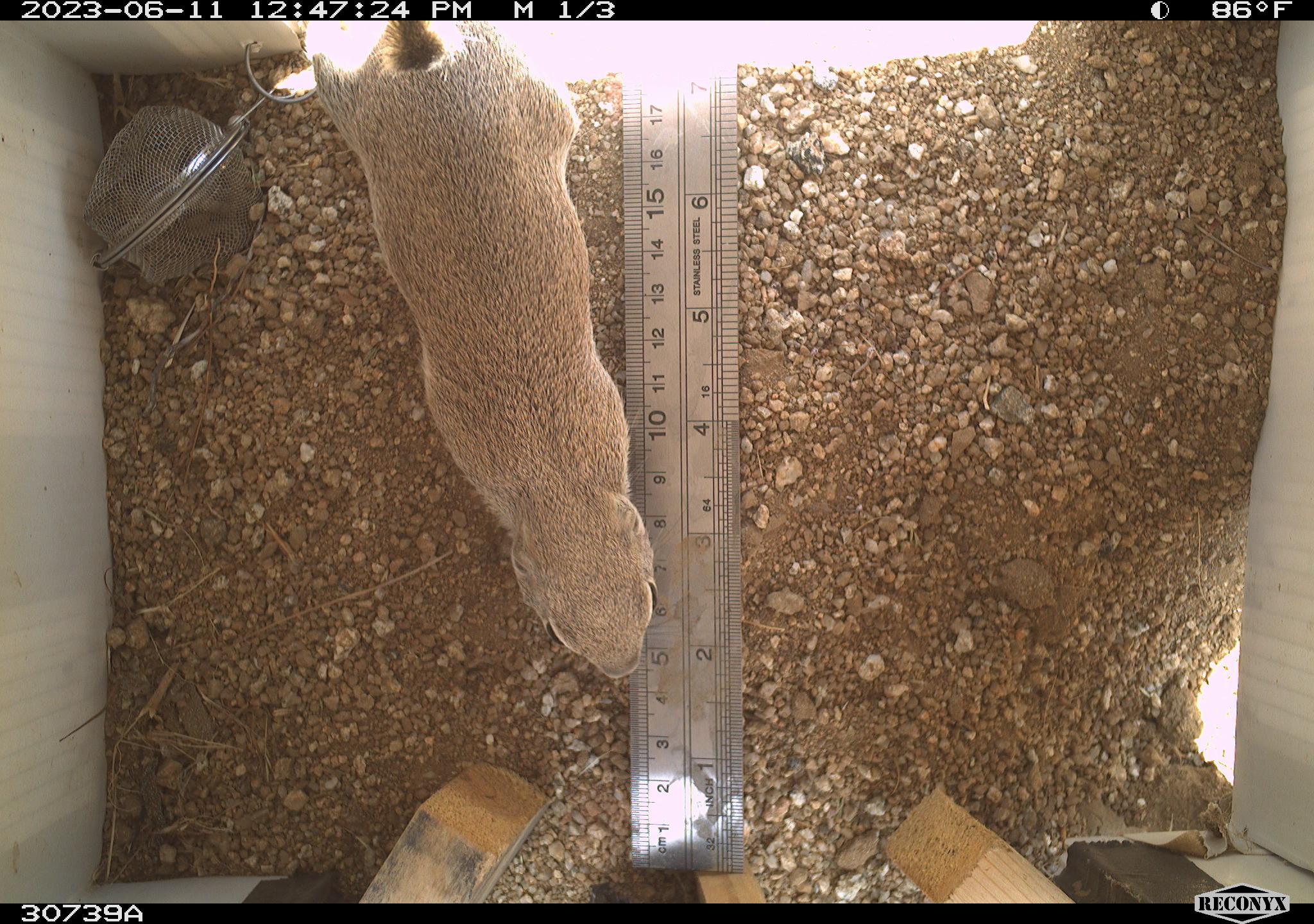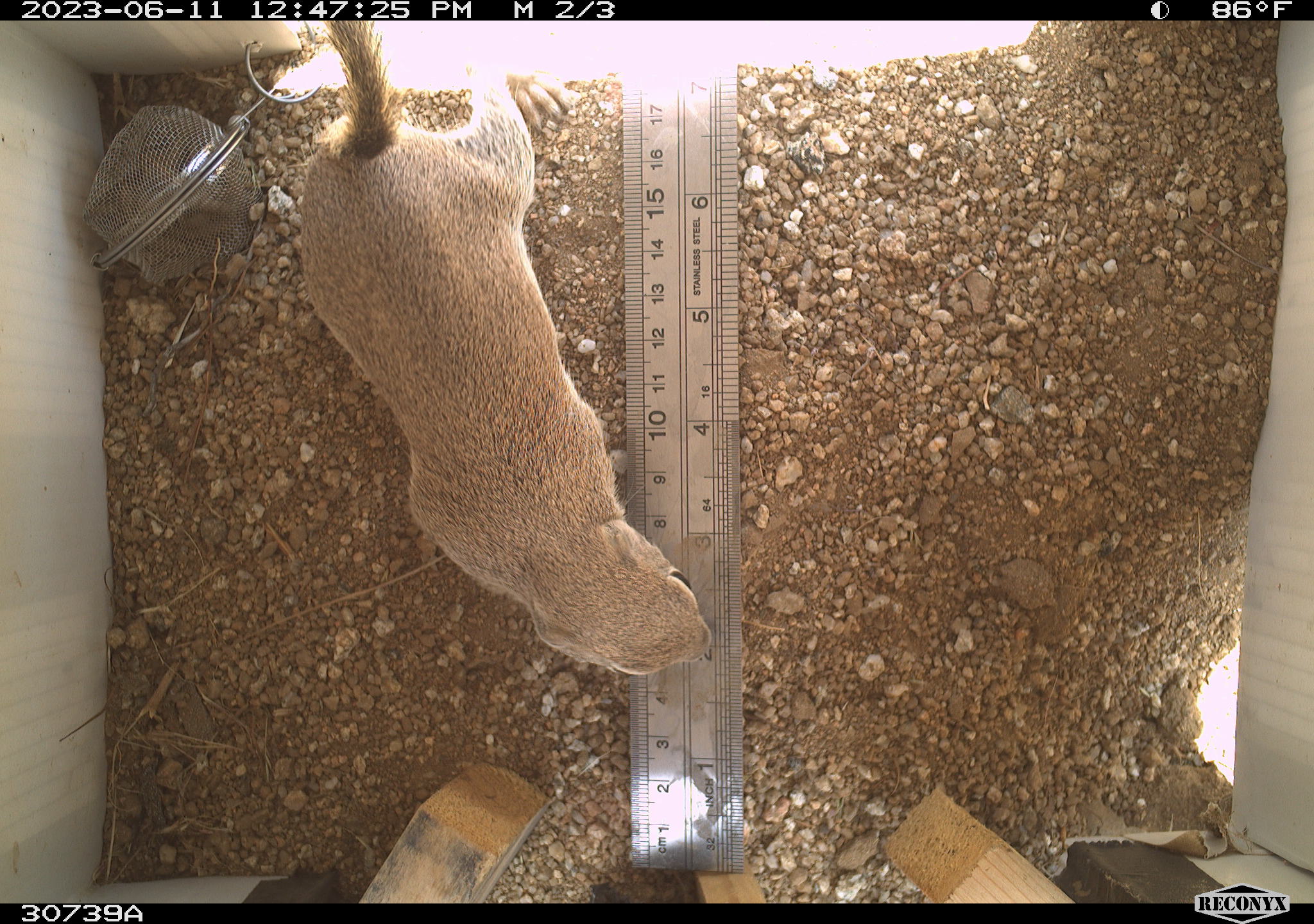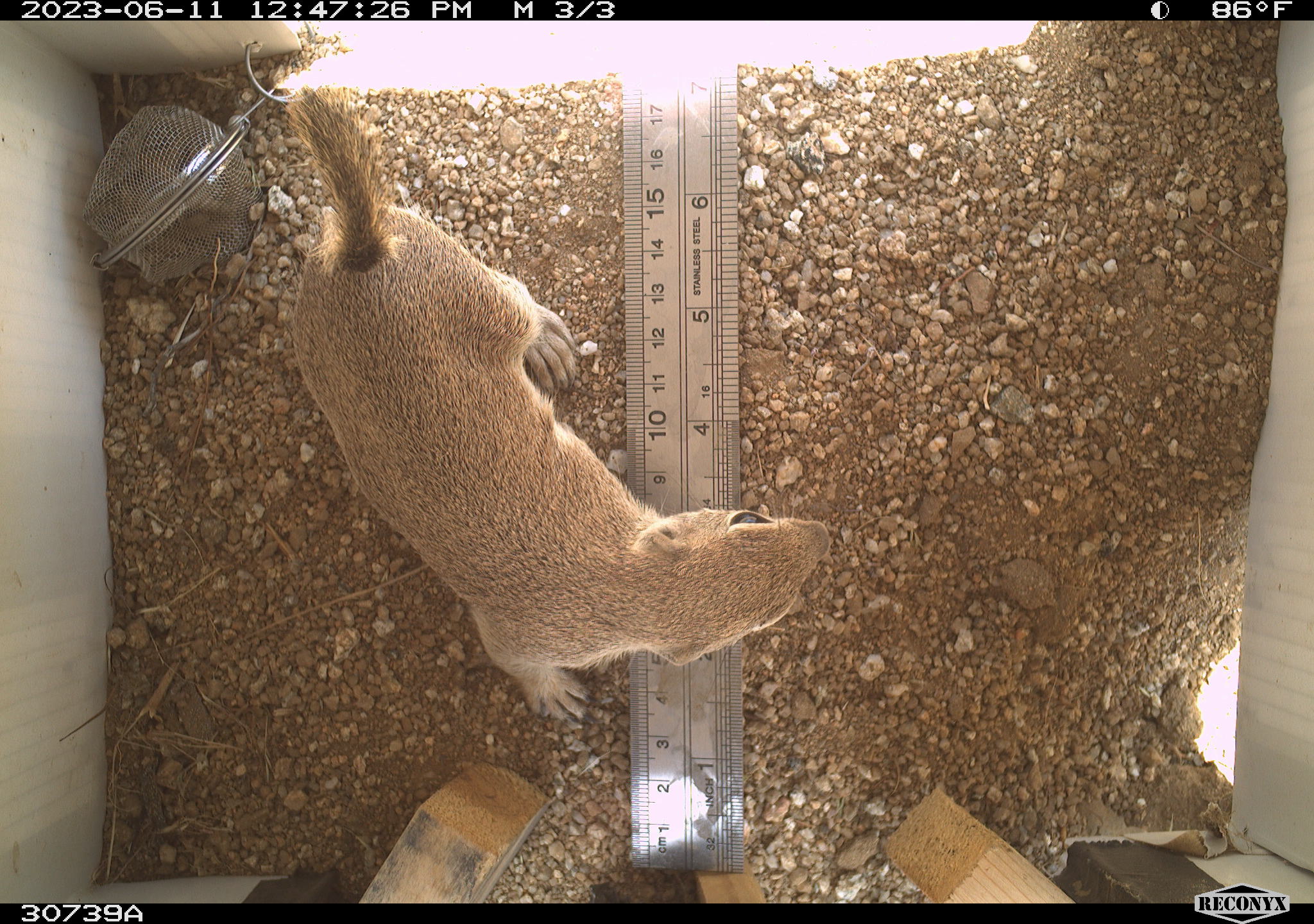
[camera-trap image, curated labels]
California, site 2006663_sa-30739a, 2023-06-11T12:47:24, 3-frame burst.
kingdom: Animalia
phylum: Chordata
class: Mammalia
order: Rodentia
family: Sciuridae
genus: Ammospermophilus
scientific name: Ammospermophilus leucurus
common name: white-tailed antelope squirrel